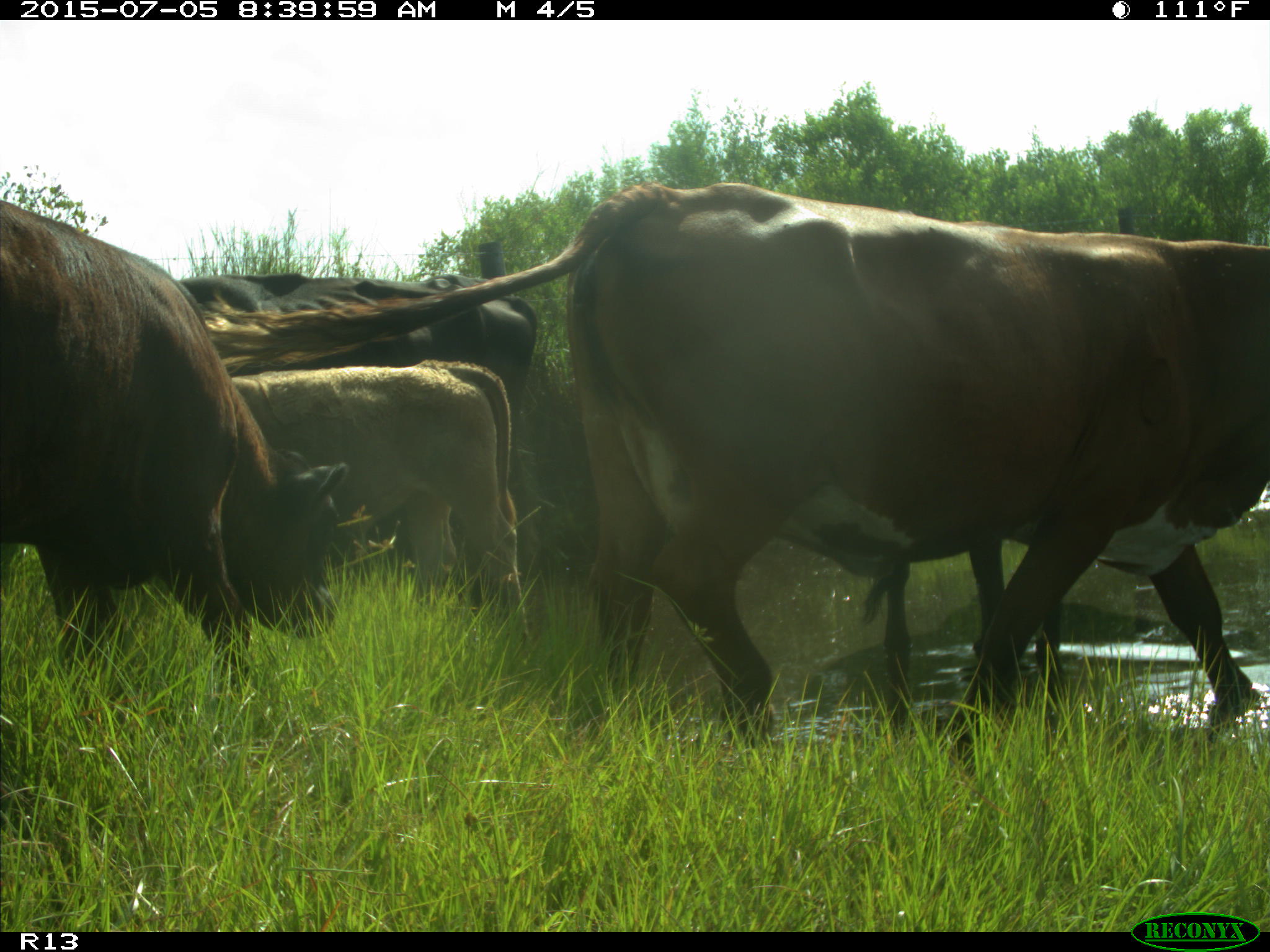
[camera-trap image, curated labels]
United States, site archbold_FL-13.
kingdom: Animalia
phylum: Chordata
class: Mammalia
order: Artiodactyla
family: Bovidae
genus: Bos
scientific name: Bos taurus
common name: domestic cow